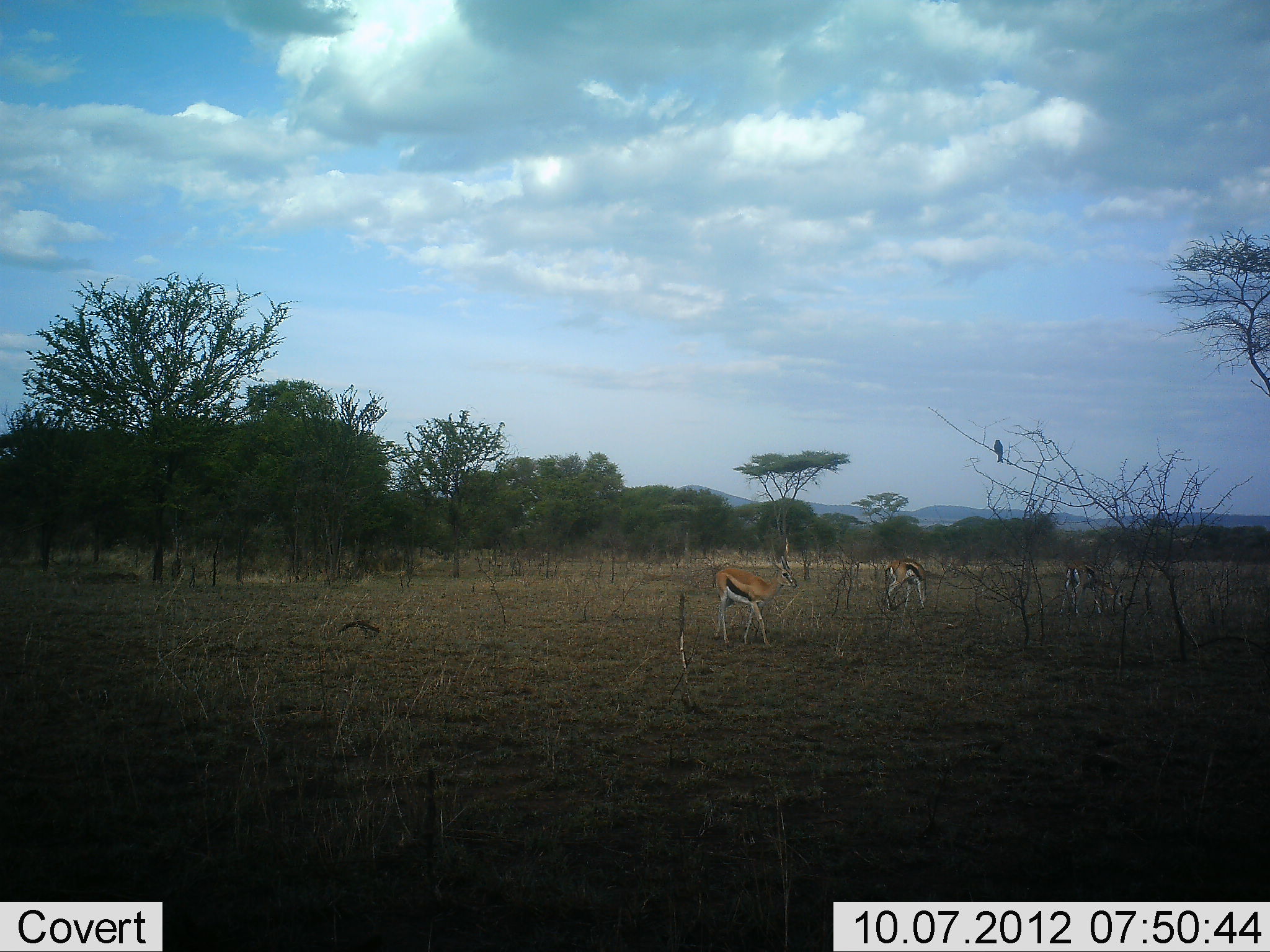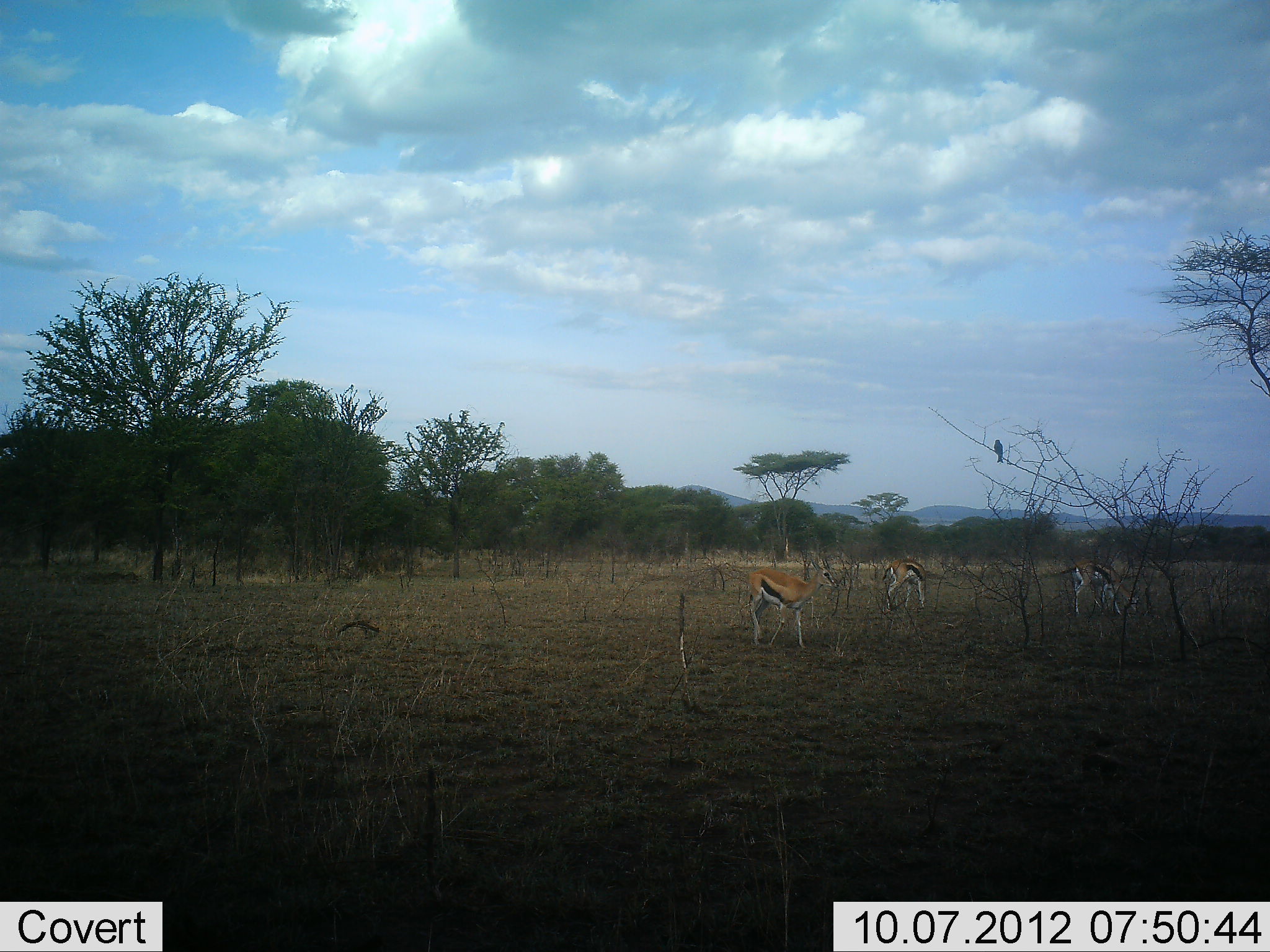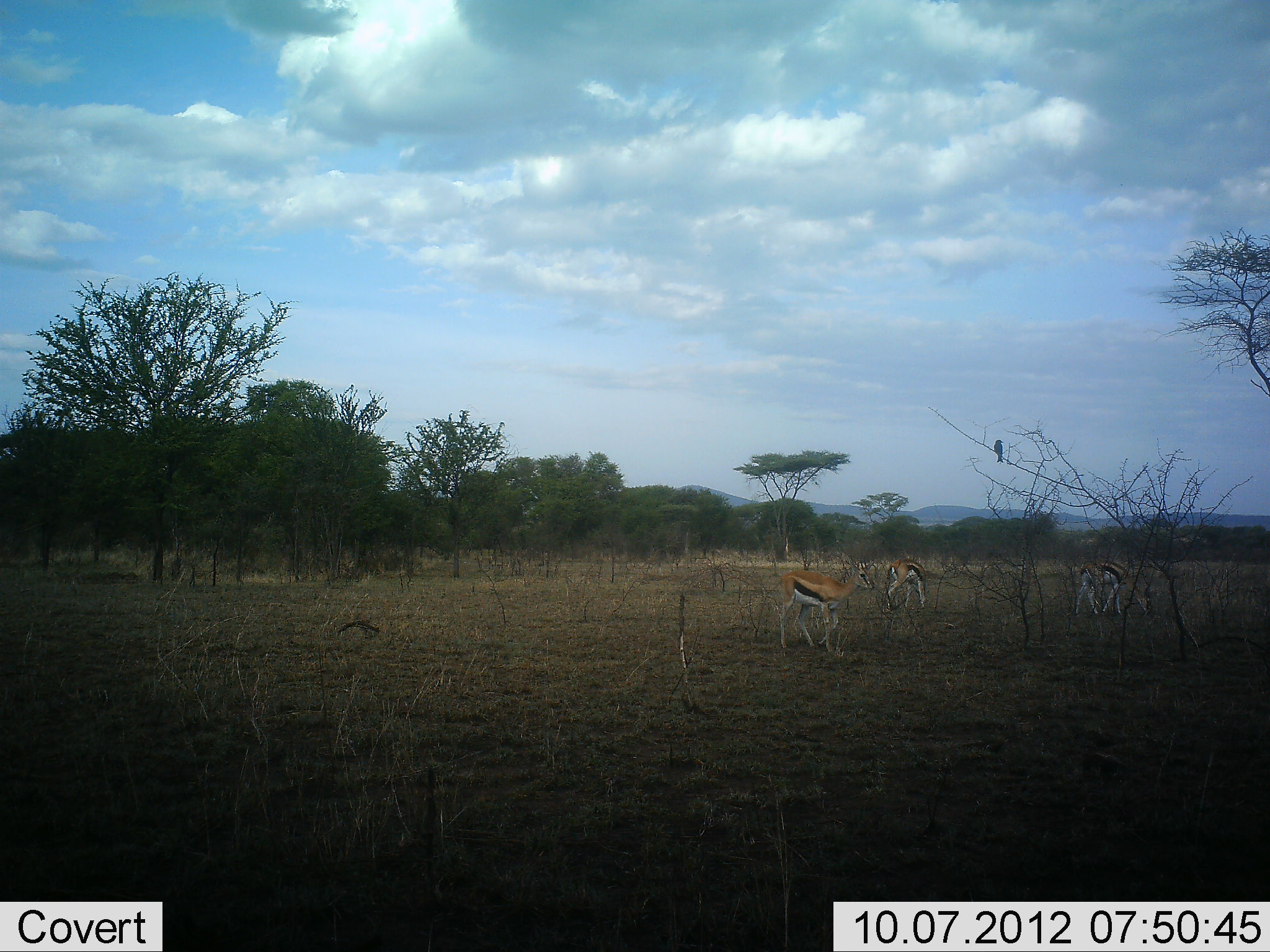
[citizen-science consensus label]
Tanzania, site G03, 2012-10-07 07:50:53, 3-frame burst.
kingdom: Animalia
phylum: Chordata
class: Mammalia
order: Artiodactyla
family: Bovidae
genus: Eudorcas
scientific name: Eudorcas thomsonii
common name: thomson's gazelle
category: gazellethomsons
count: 3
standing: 53%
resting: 0%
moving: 67%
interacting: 0%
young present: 0%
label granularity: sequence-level